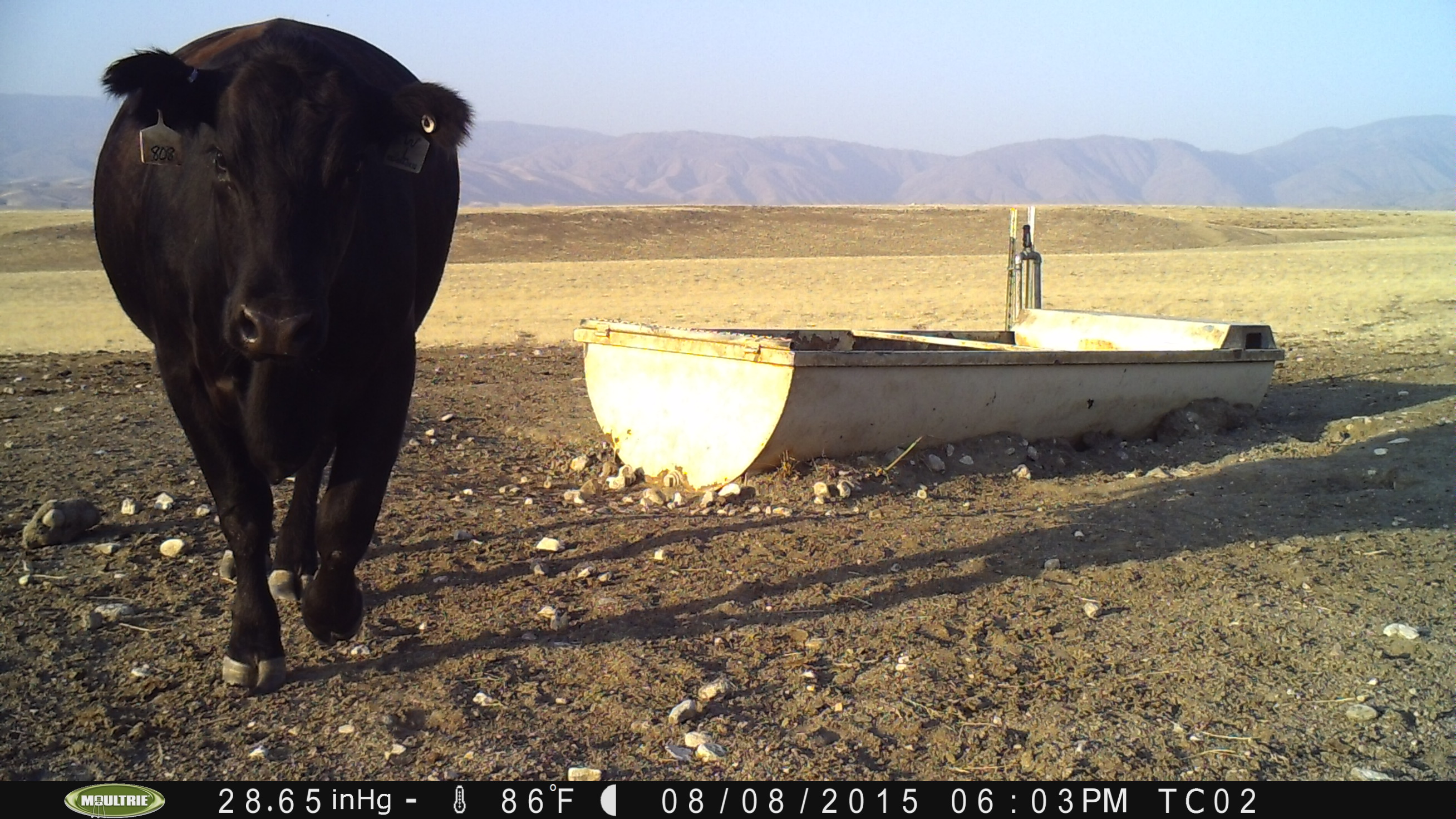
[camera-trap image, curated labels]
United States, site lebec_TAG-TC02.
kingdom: Animalia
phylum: Chordata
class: Mammalia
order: Artiodactyla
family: Bovidae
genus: Bos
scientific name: Bos taurus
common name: domestic cow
Bos taurus (domestic cow).